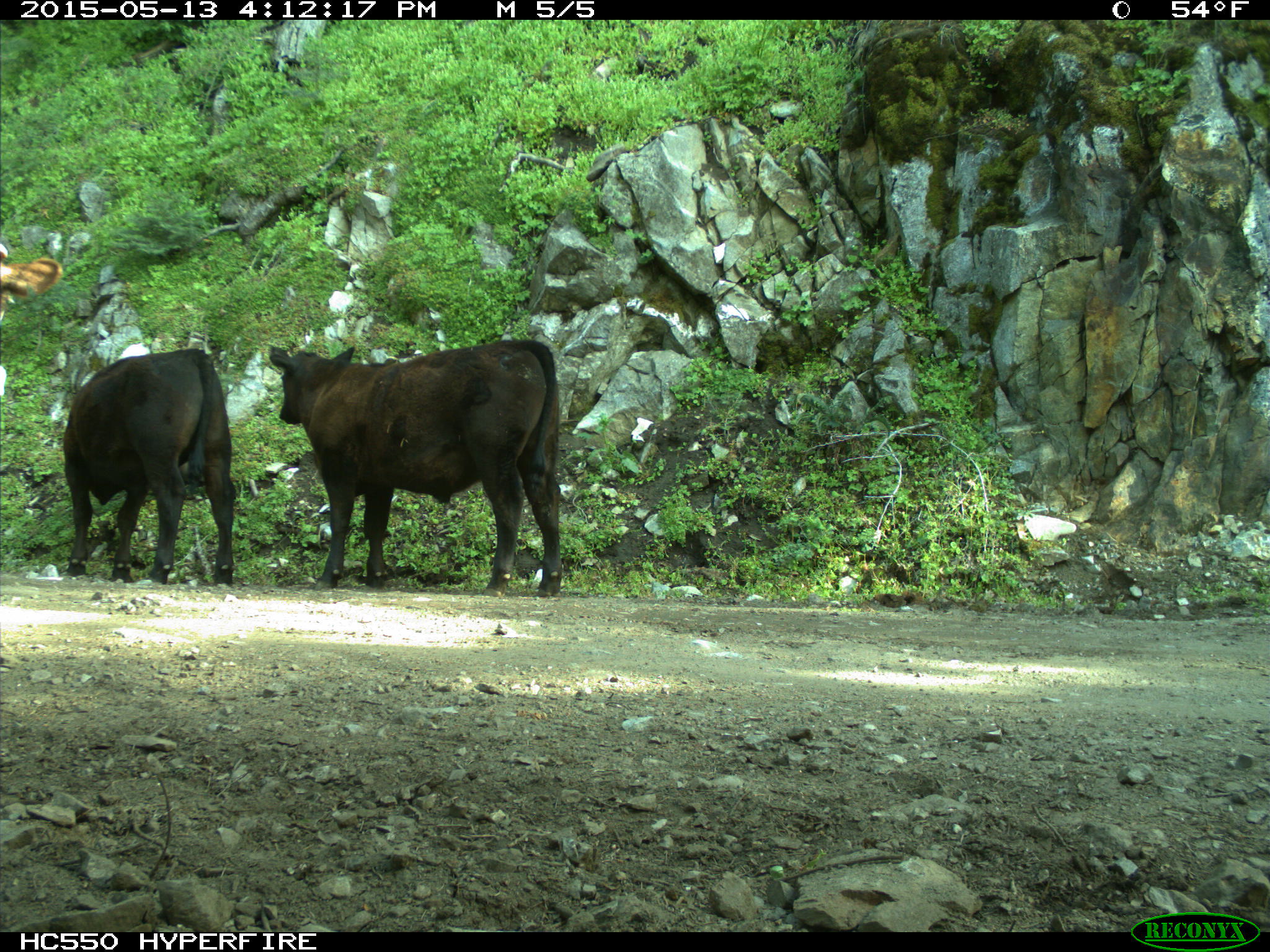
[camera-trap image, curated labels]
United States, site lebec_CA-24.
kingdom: Animalia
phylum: Chordata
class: Mammalia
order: Artiodactyla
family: Bovidae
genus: Bos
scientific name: Bos taurus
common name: domestic cow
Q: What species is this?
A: Bos taurus (domestic cow).